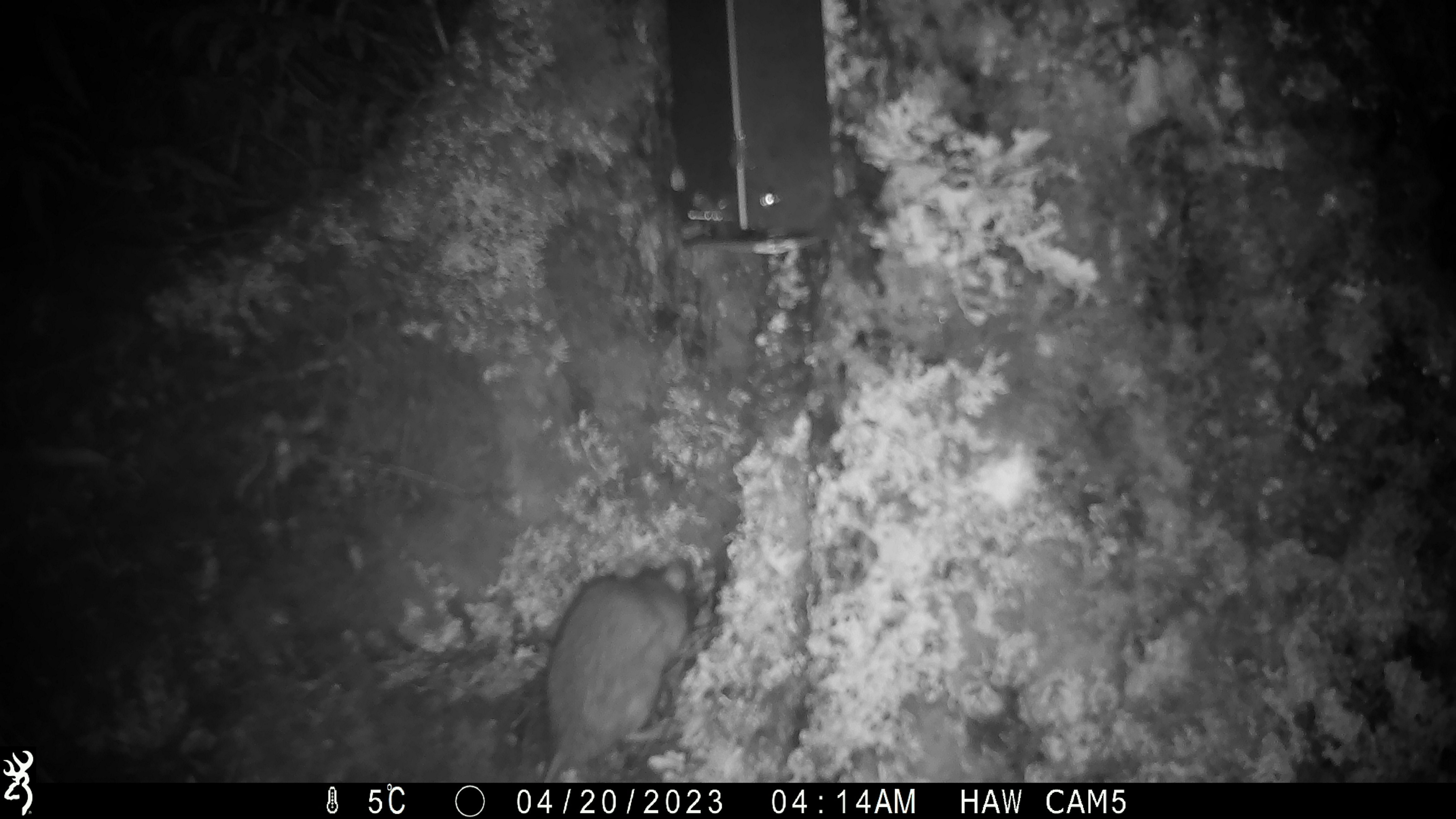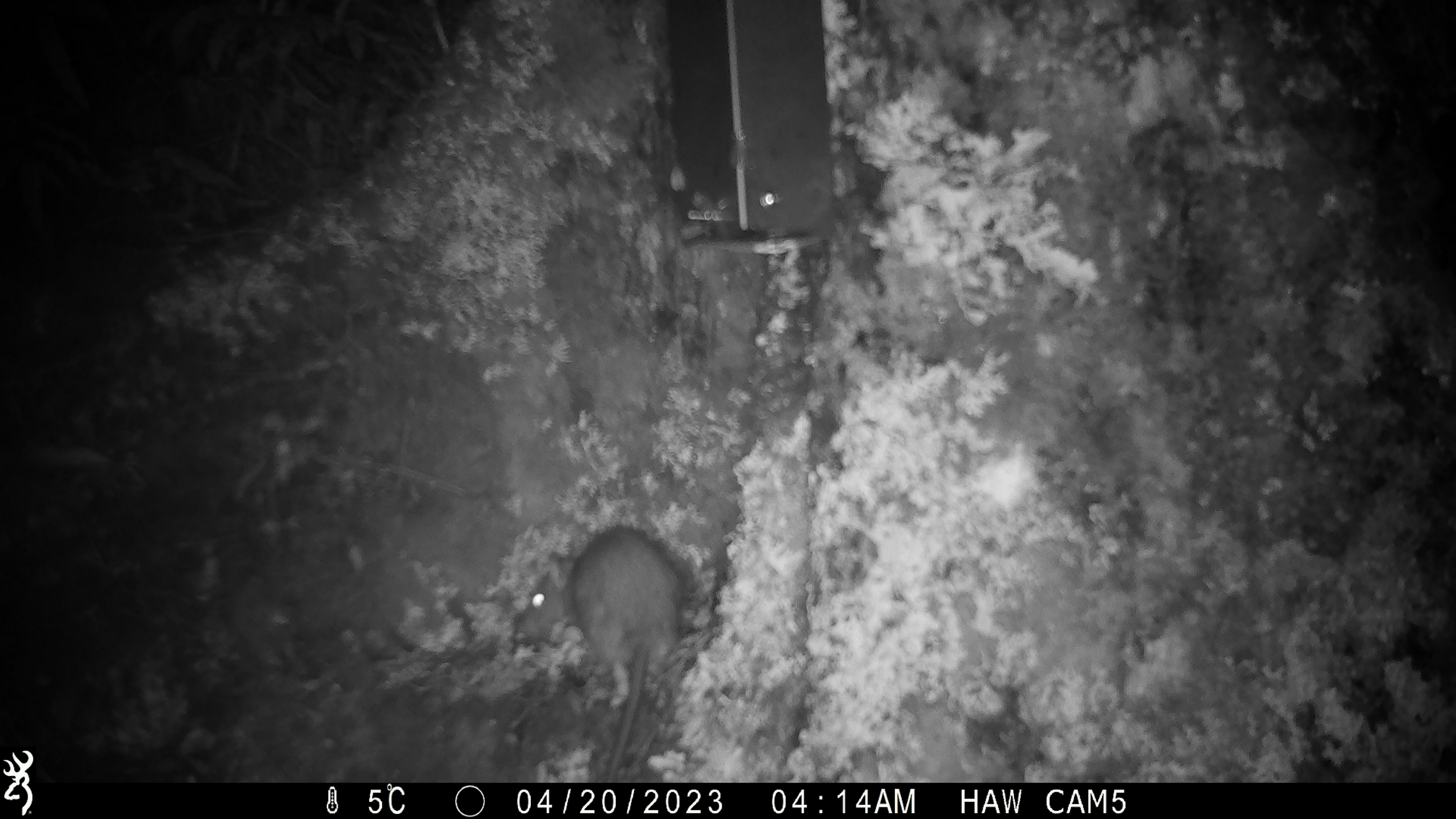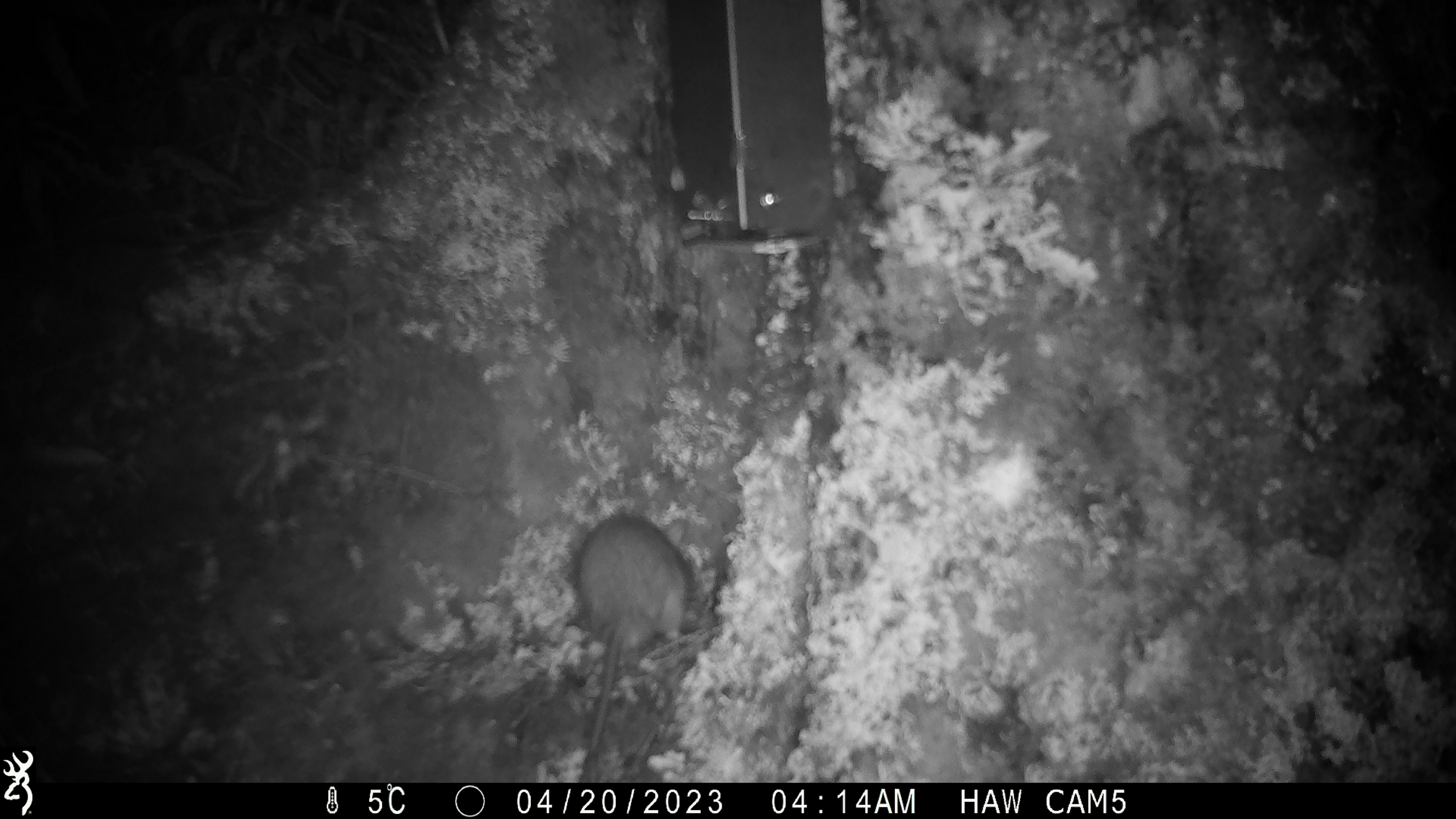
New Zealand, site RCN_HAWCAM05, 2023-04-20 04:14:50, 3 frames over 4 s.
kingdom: Animalia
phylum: Chordata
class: Mammalia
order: Rodentia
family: Muridae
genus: Rattus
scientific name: Rattus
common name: rat